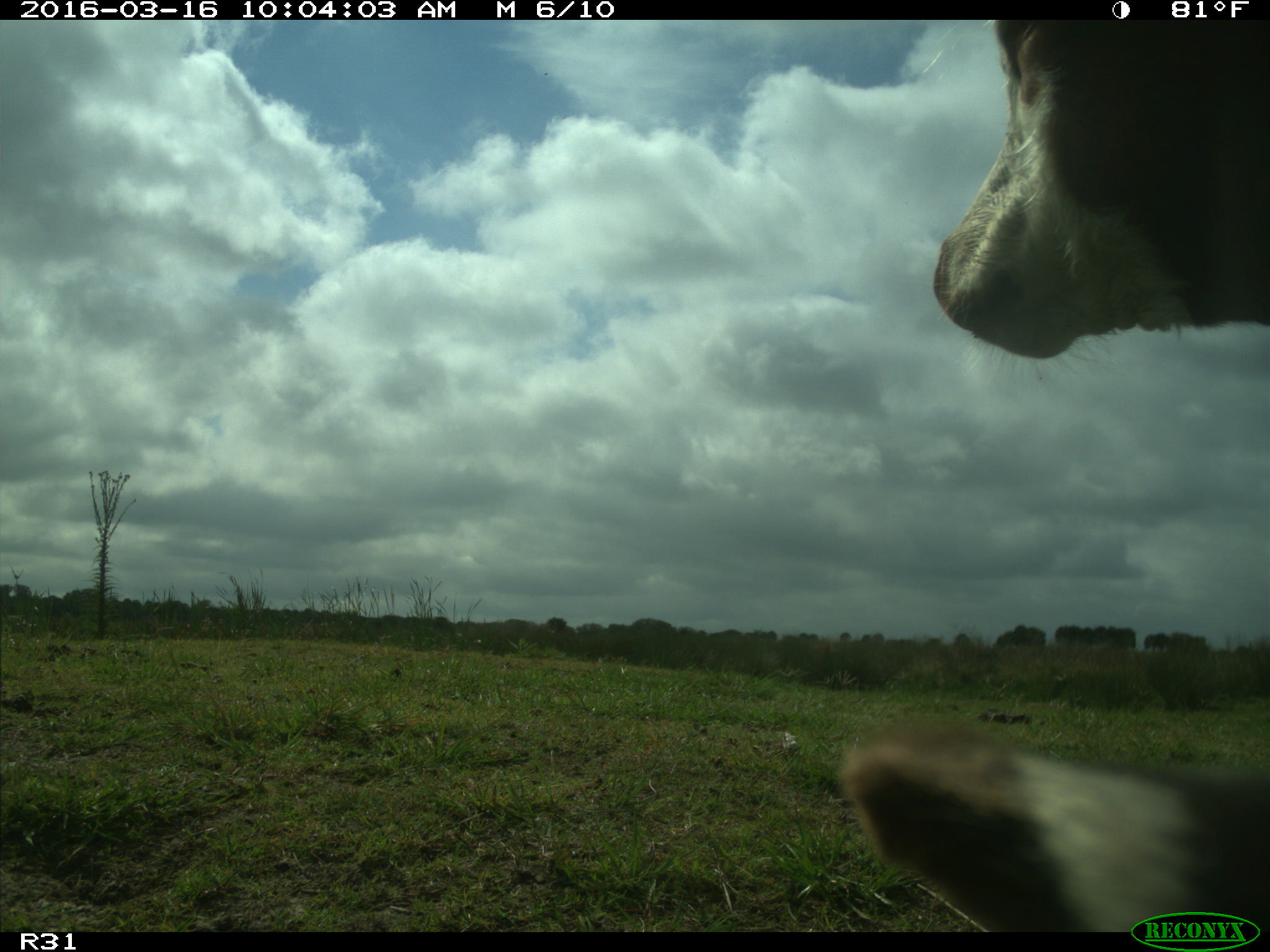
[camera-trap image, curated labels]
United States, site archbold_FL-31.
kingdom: Animalia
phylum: Chordata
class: Mammalia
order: Artiodactyla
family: Bovidae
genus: Bos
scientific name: Bos taurus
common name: domestic cow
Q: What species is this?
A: Bos taurus (domestic cow).